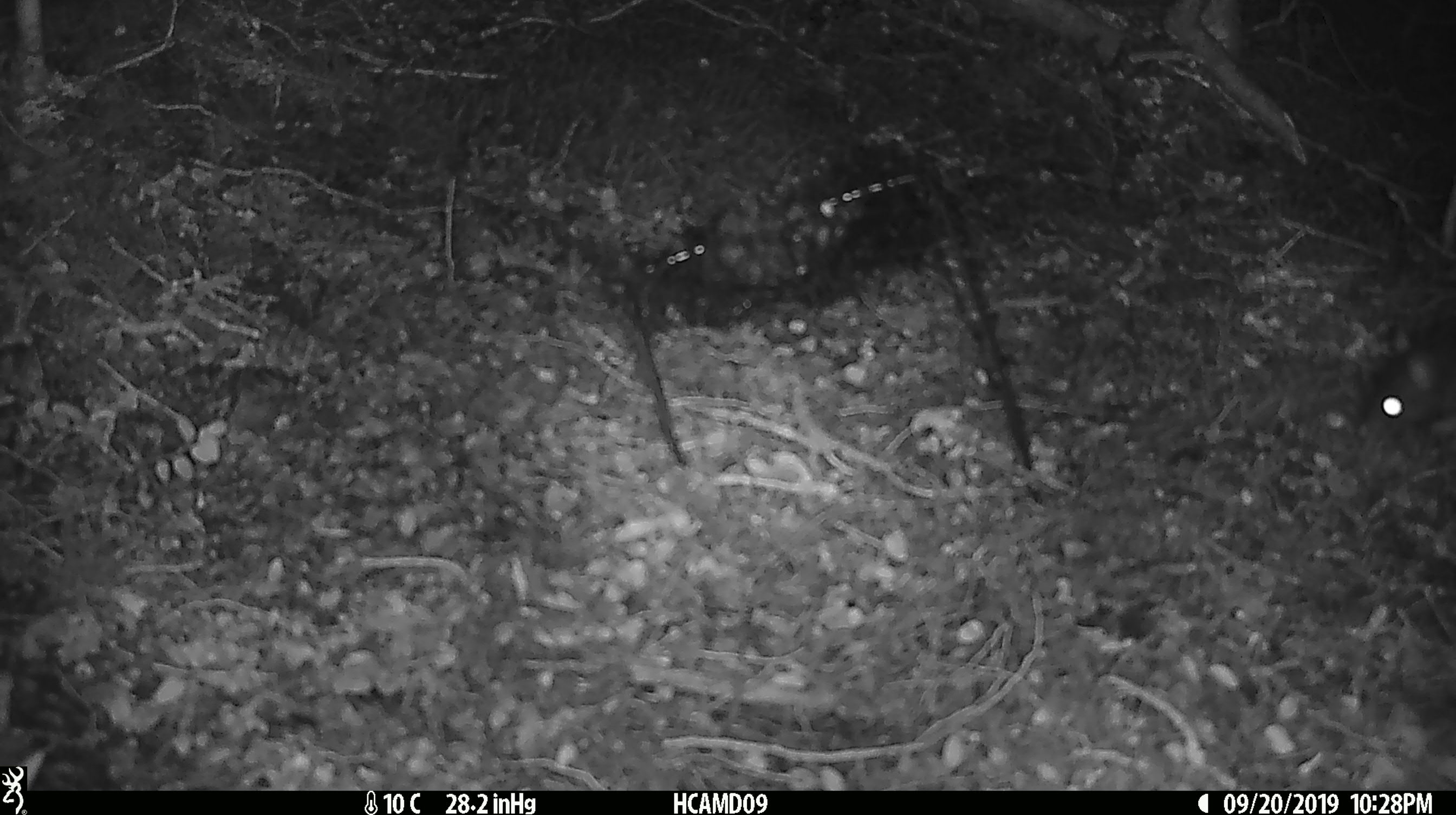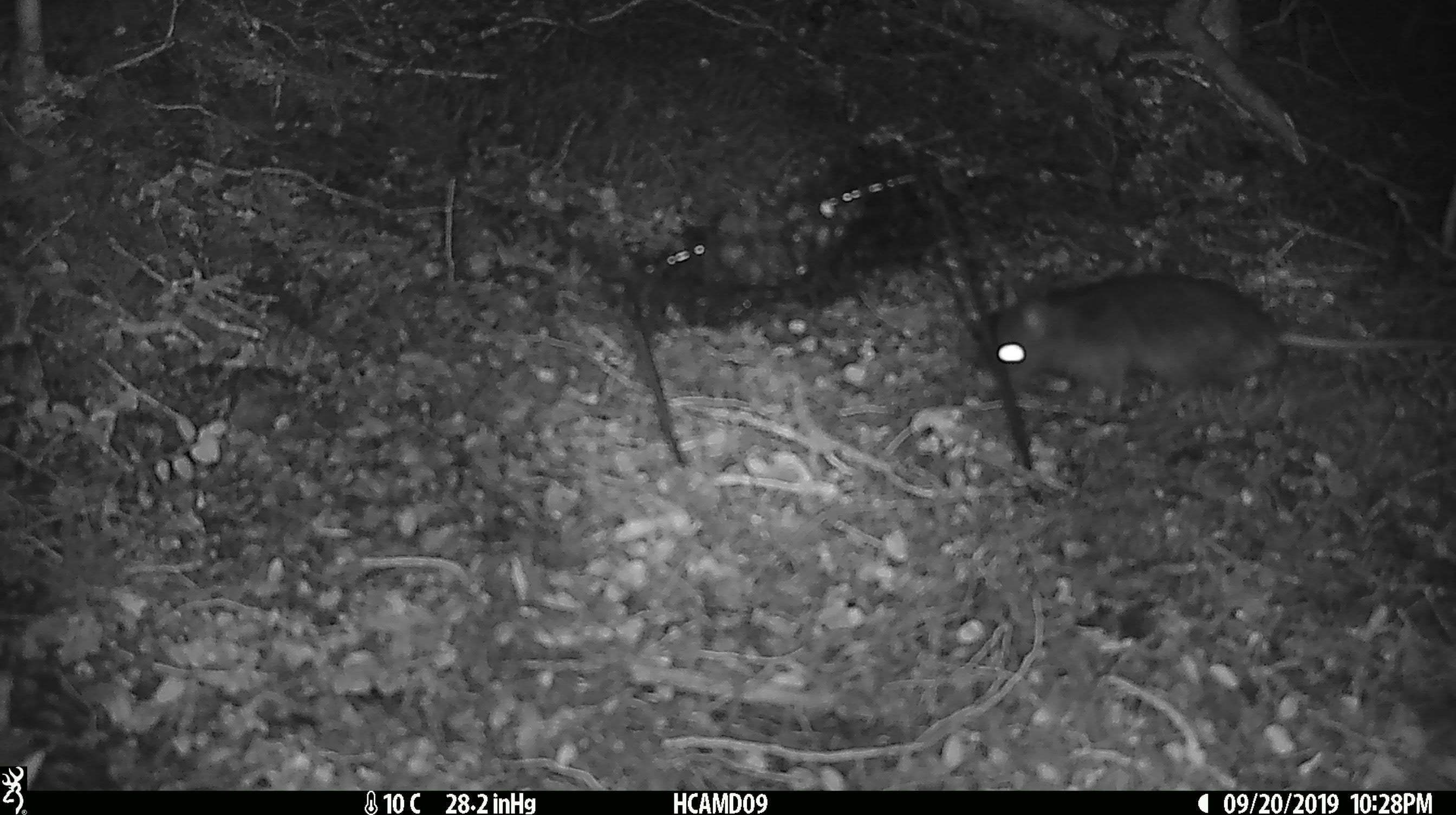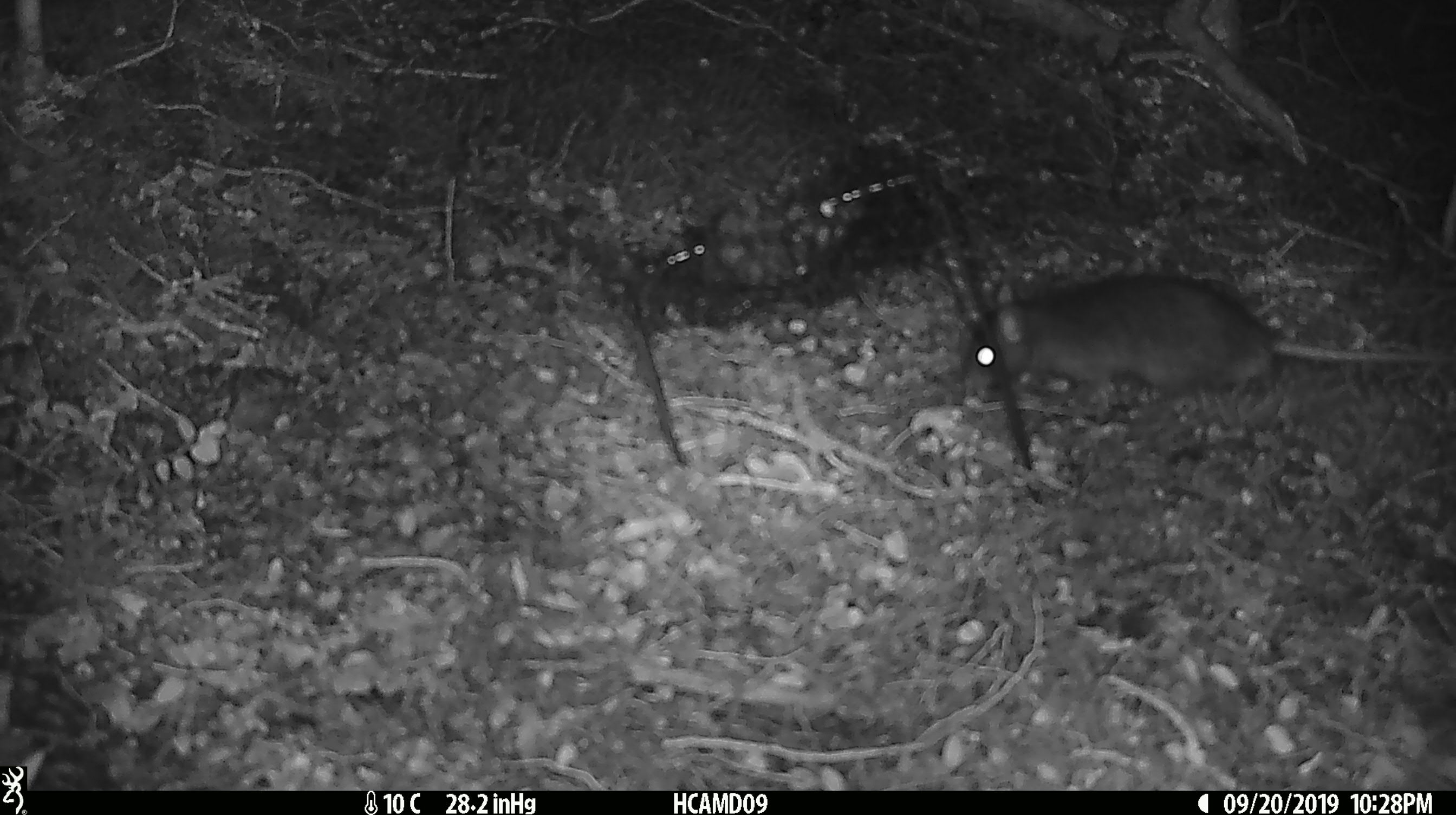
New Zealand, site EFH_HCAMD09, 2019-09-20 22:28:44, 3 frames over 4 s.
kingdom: Animalia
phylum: Chordata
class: Mammalia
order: Rodentia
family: Muridae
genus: Rattus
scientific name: Rattus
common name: rat